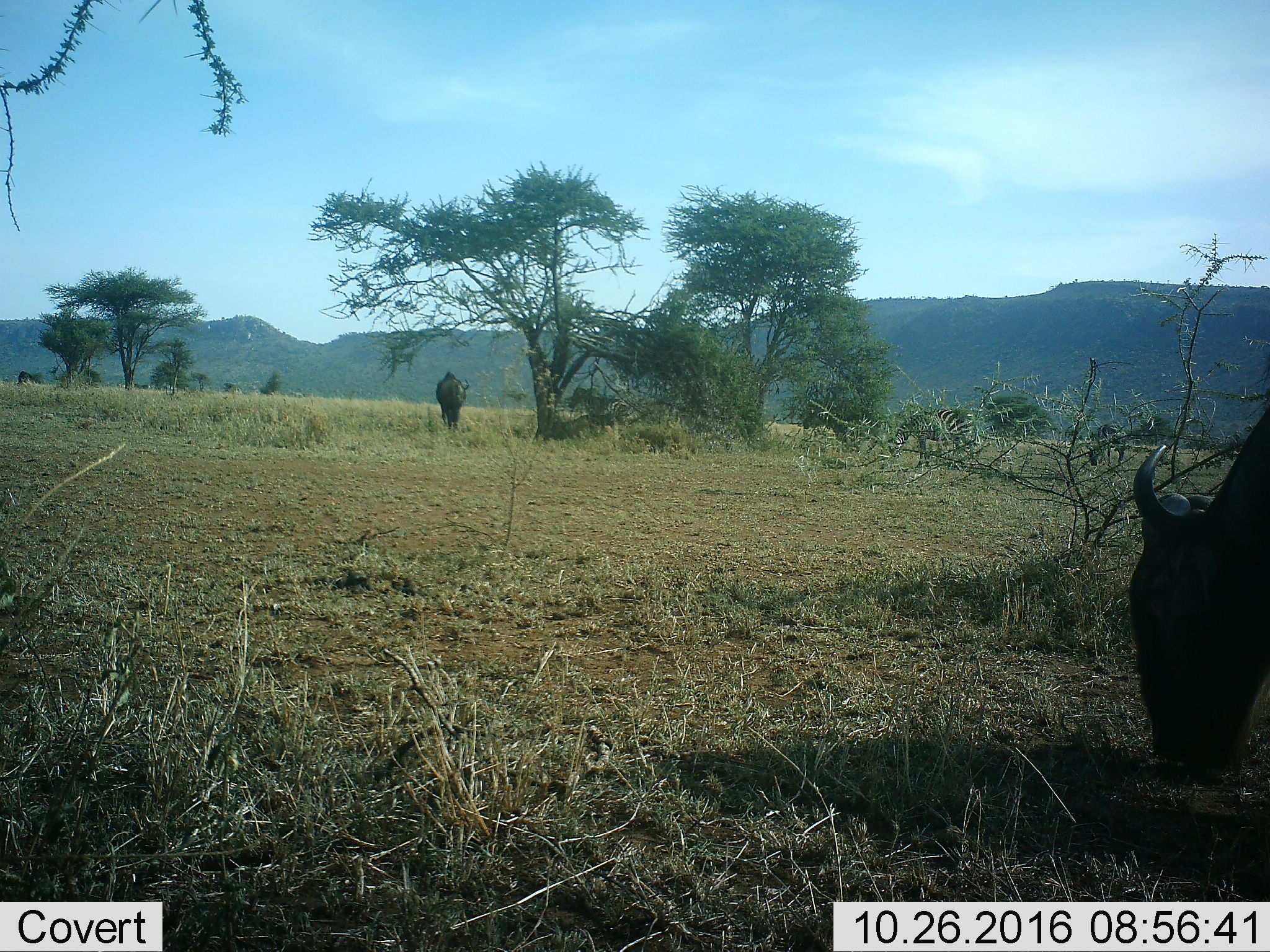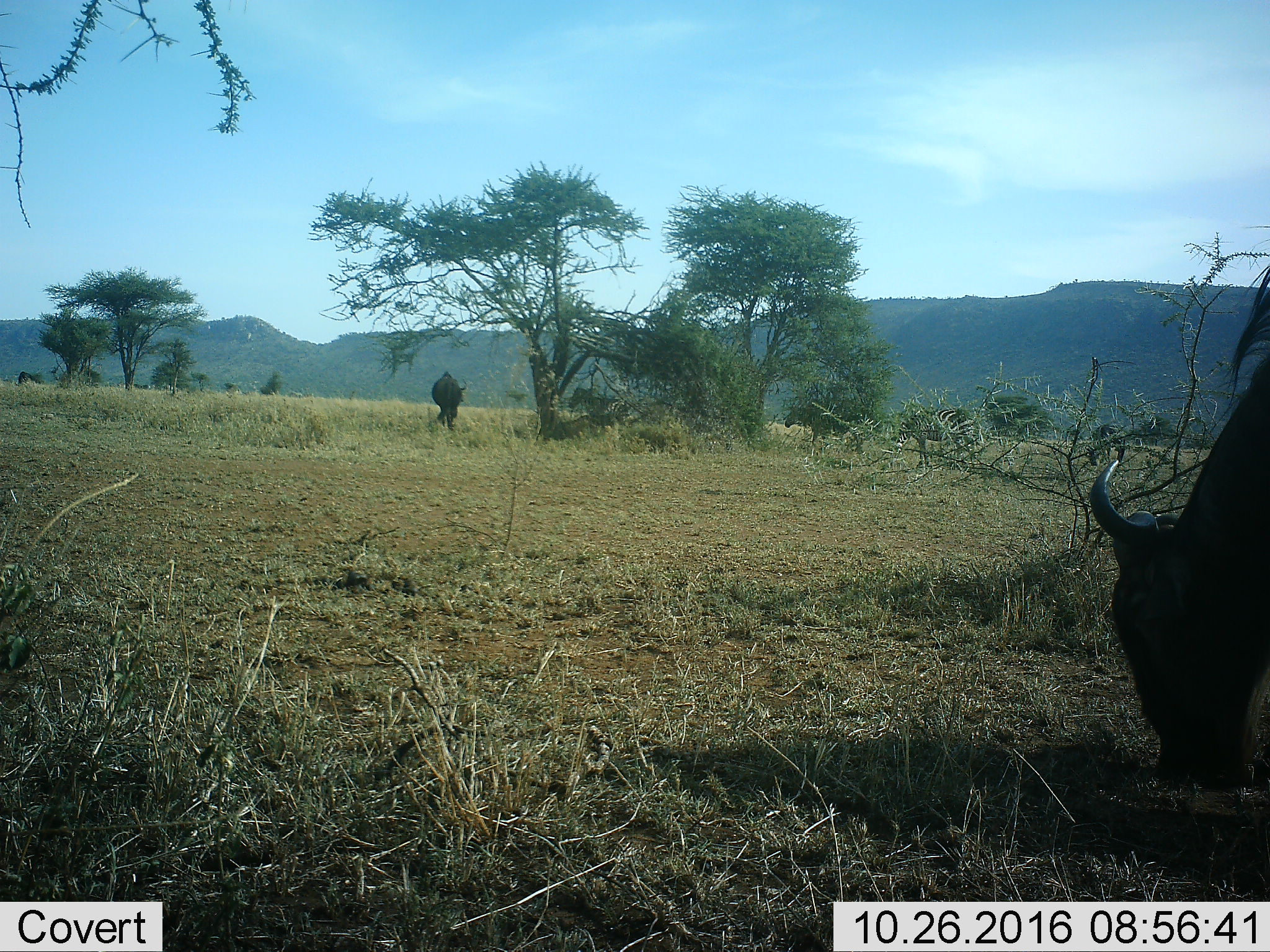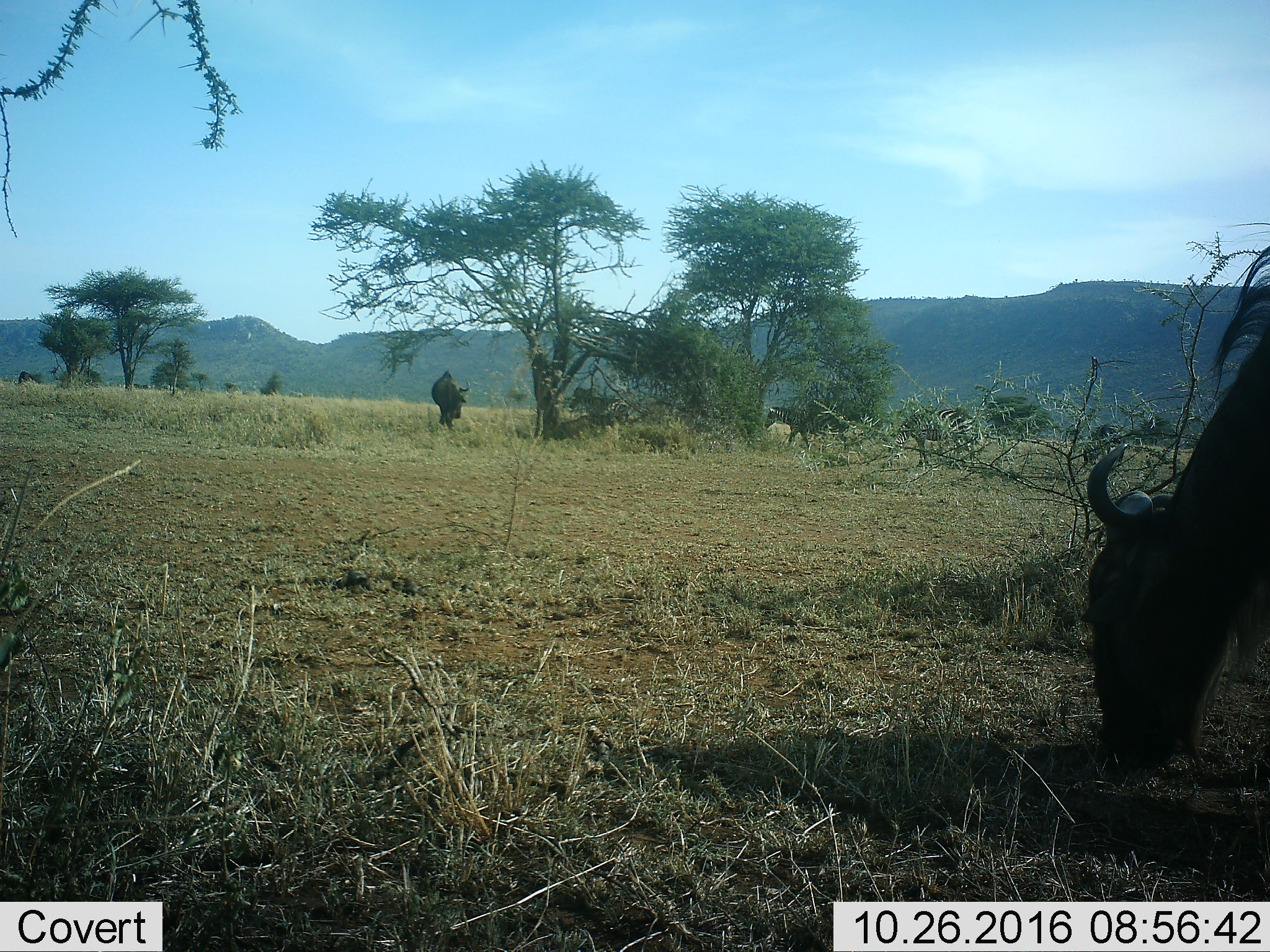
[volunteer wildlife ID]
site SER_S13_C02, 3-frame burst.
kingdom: Animalia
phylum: Chordata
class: Mammalia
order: Artiodactyla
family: Bovidae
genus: Connochaetes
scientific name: Connochaetes taurinus taurinus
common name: blue wildebeest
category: wildebeestblue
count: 3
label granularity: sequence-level